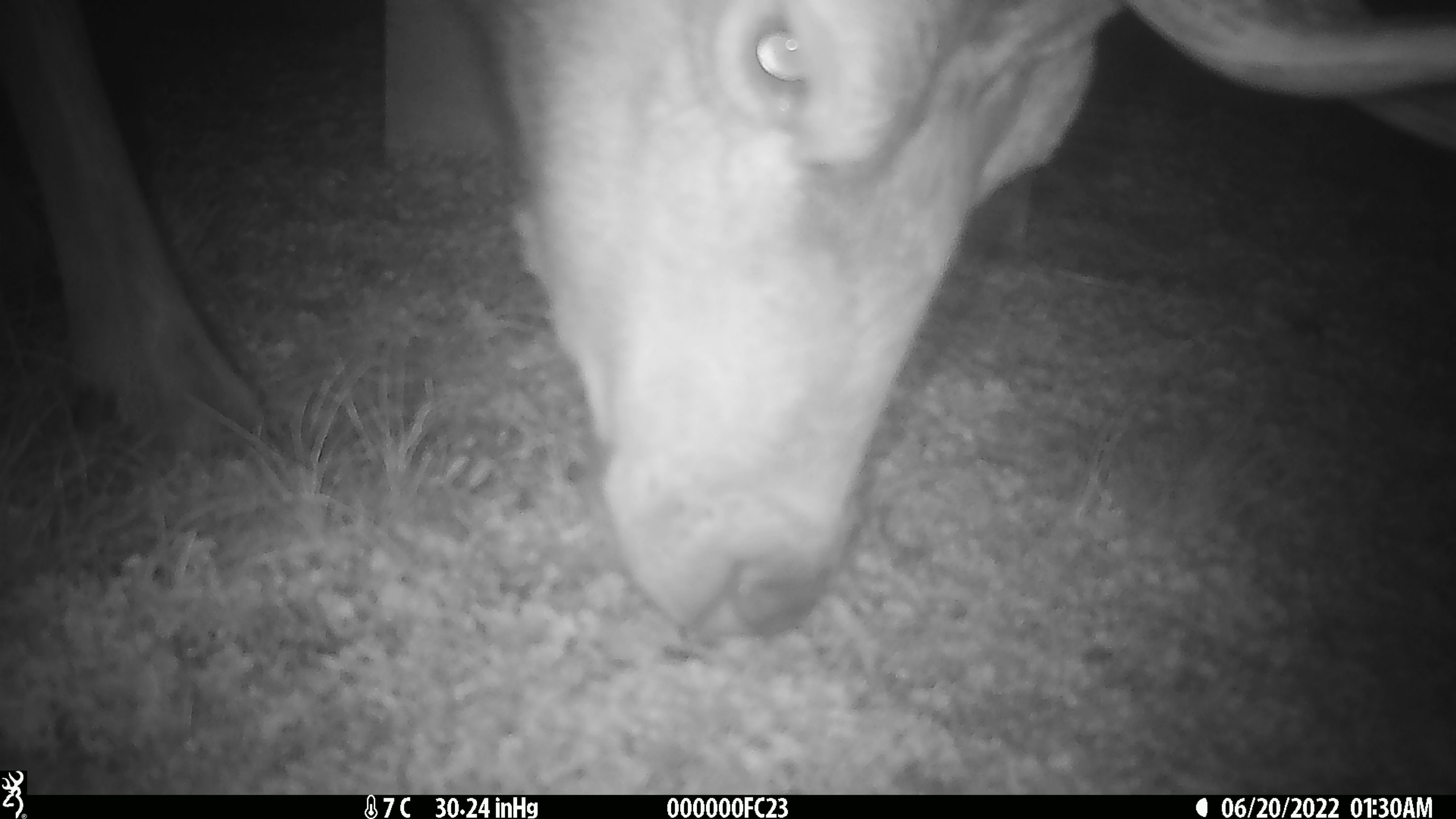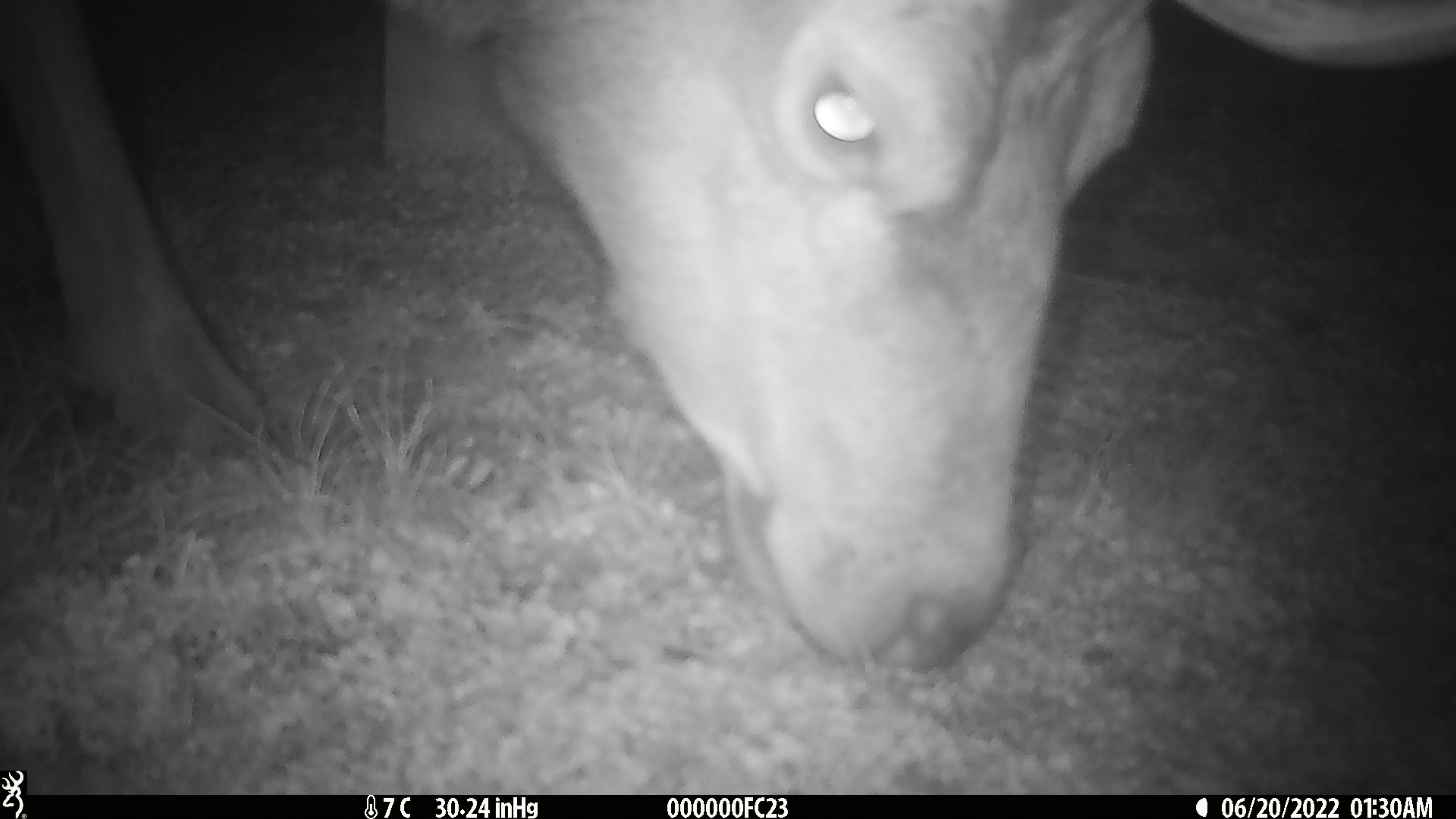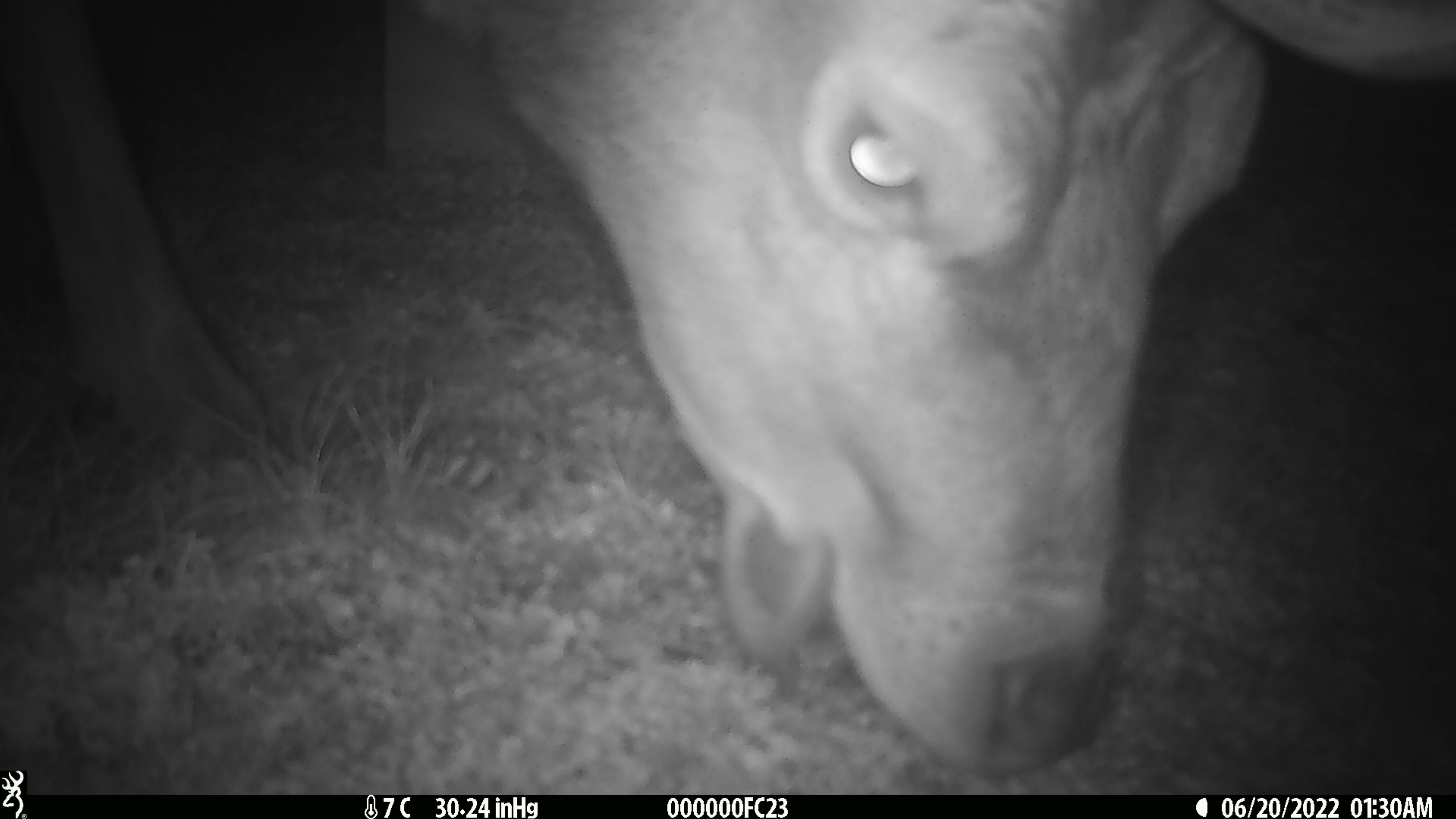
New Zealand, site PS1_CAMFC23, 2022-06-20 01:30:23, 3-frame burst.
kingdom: Animalia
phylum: Chordata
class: Mammalia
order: Artiodactyla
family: Cervidae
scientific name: Cervidae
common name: deer